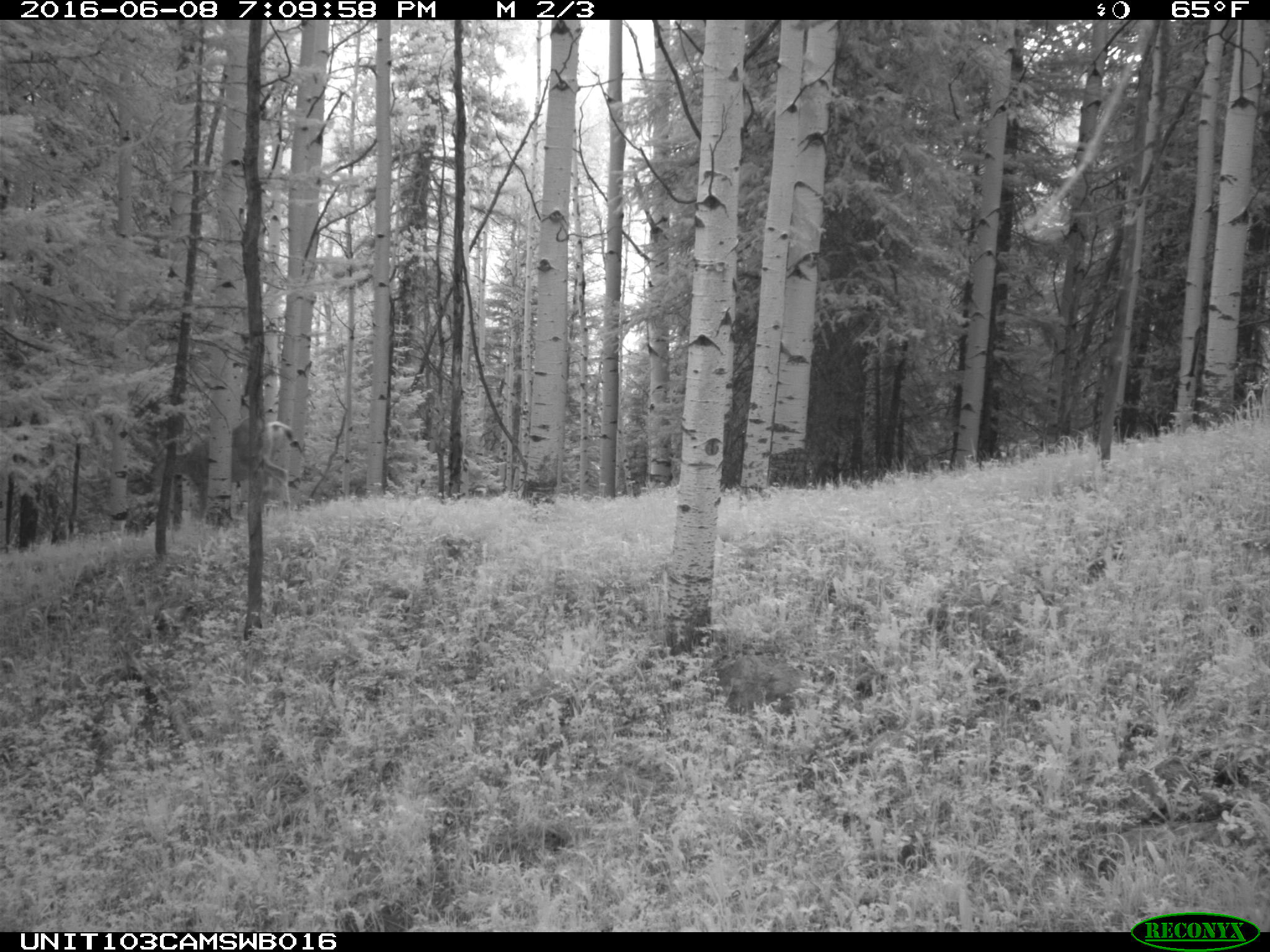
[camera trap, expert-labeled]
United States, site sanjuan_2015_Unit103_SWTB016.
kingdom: Animalia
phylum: Chordata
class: Mammalia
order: Artiodactyla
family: Cervidae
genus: Odocoileus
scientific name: Odocoileus hemionus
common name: mule deer